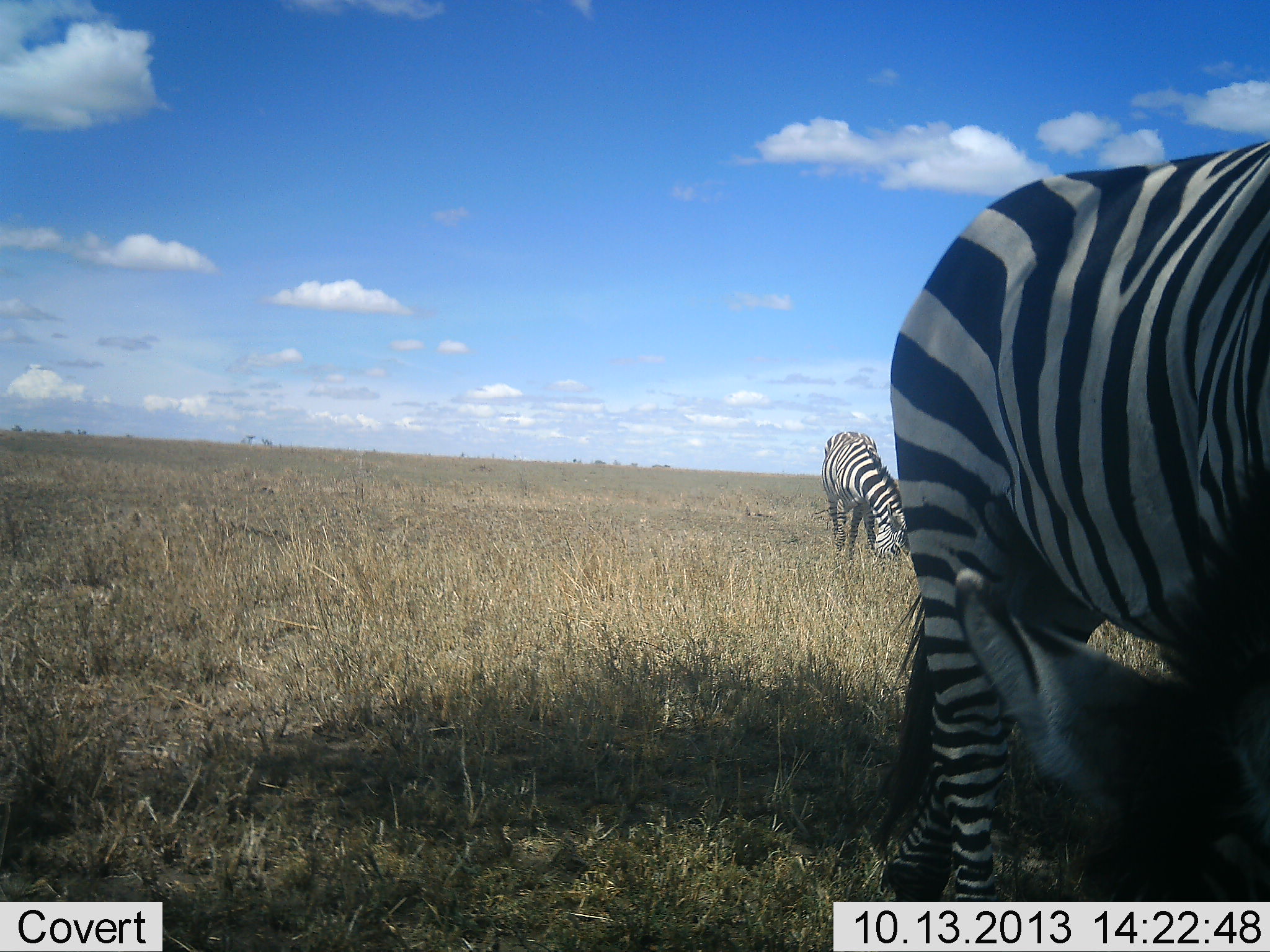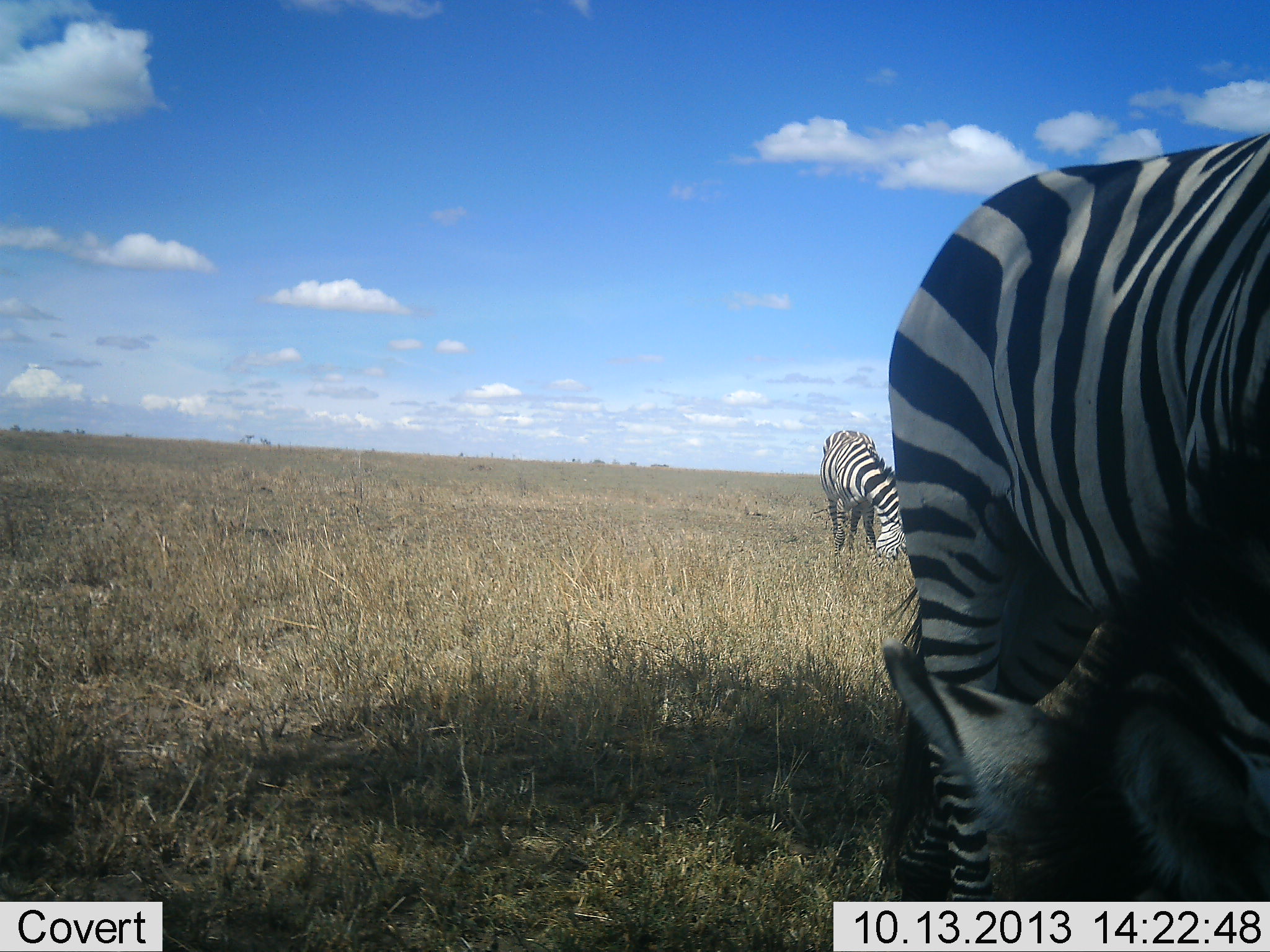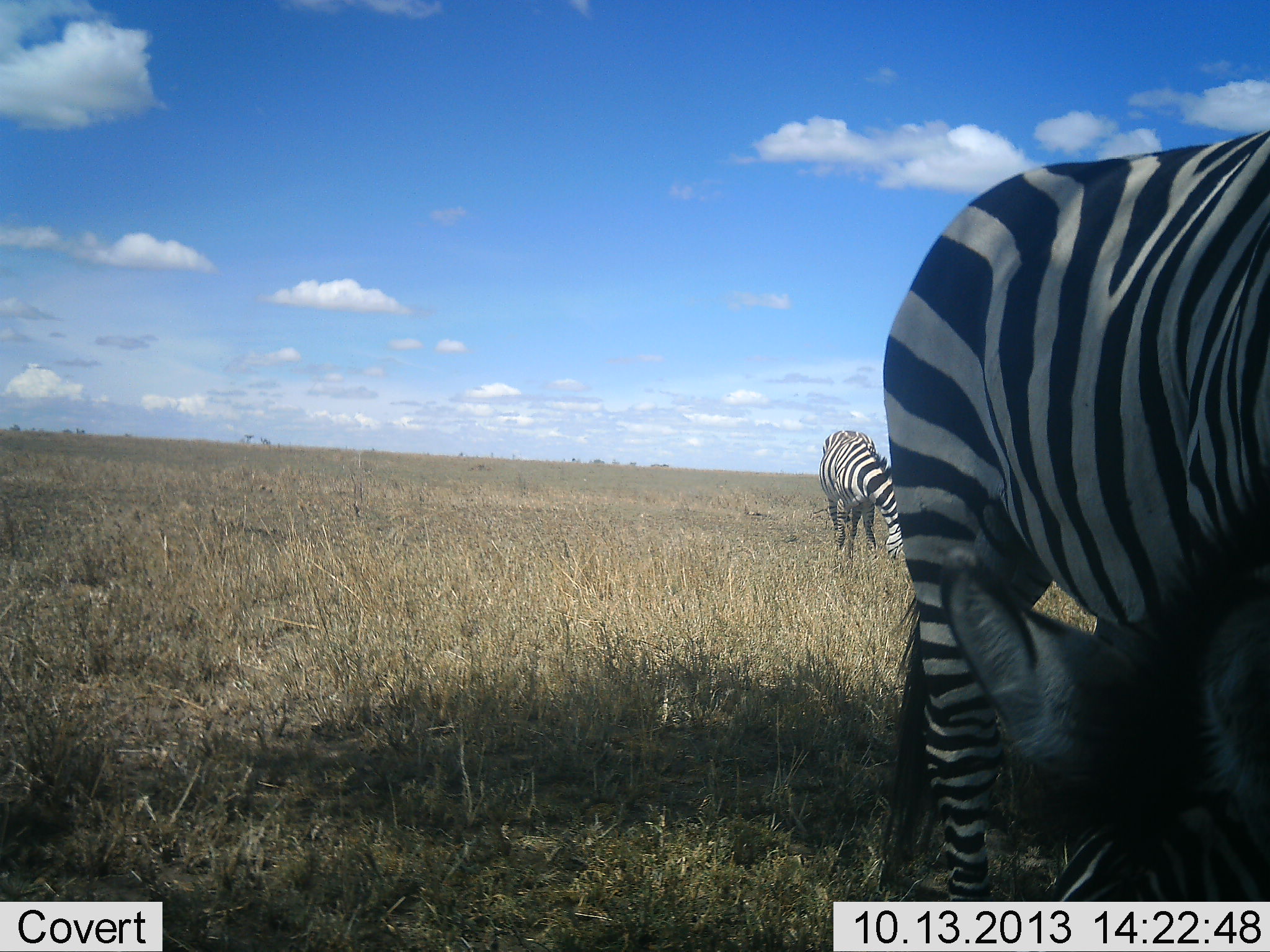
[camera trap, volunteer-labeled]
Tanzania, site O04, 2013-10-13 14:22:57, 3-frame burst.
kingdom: Animalia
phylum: Chordata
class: Mammalia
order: Perissodactyla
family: Equidae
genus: Equus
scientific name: Equus quagga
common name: plains zebra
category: zebra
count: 2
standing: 28%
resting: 0%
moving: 0%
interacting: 0%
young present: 4%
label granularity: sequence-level